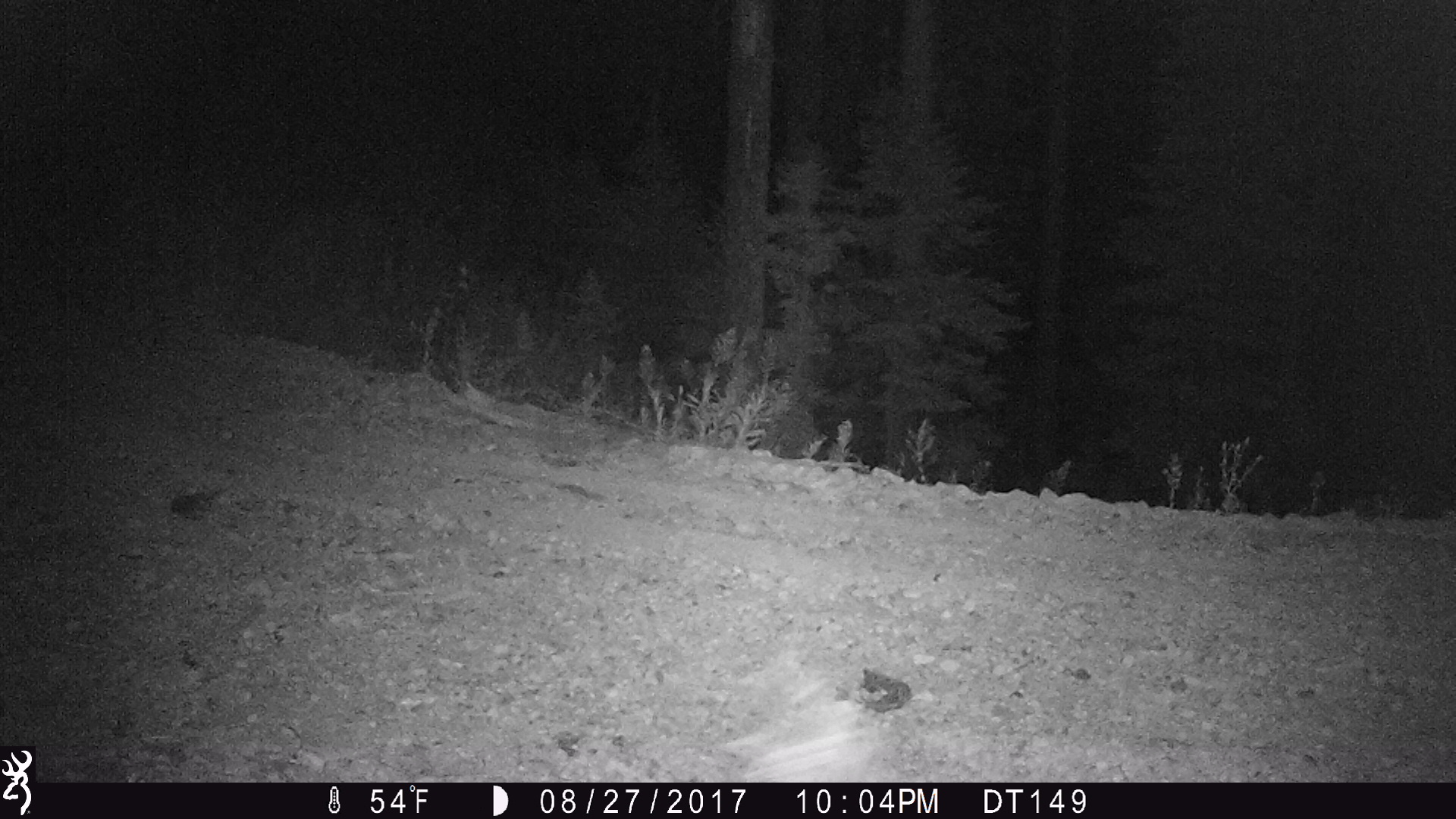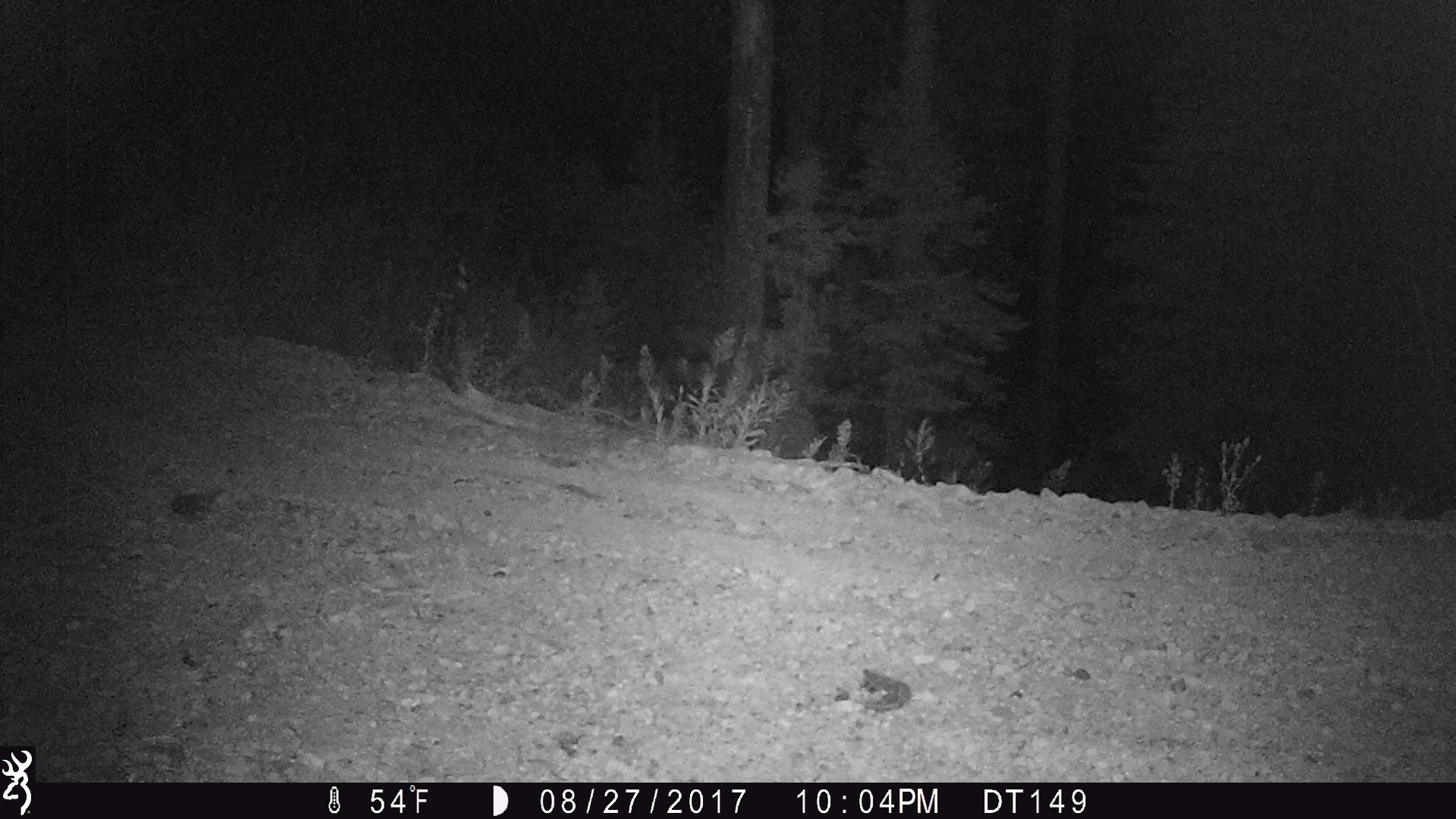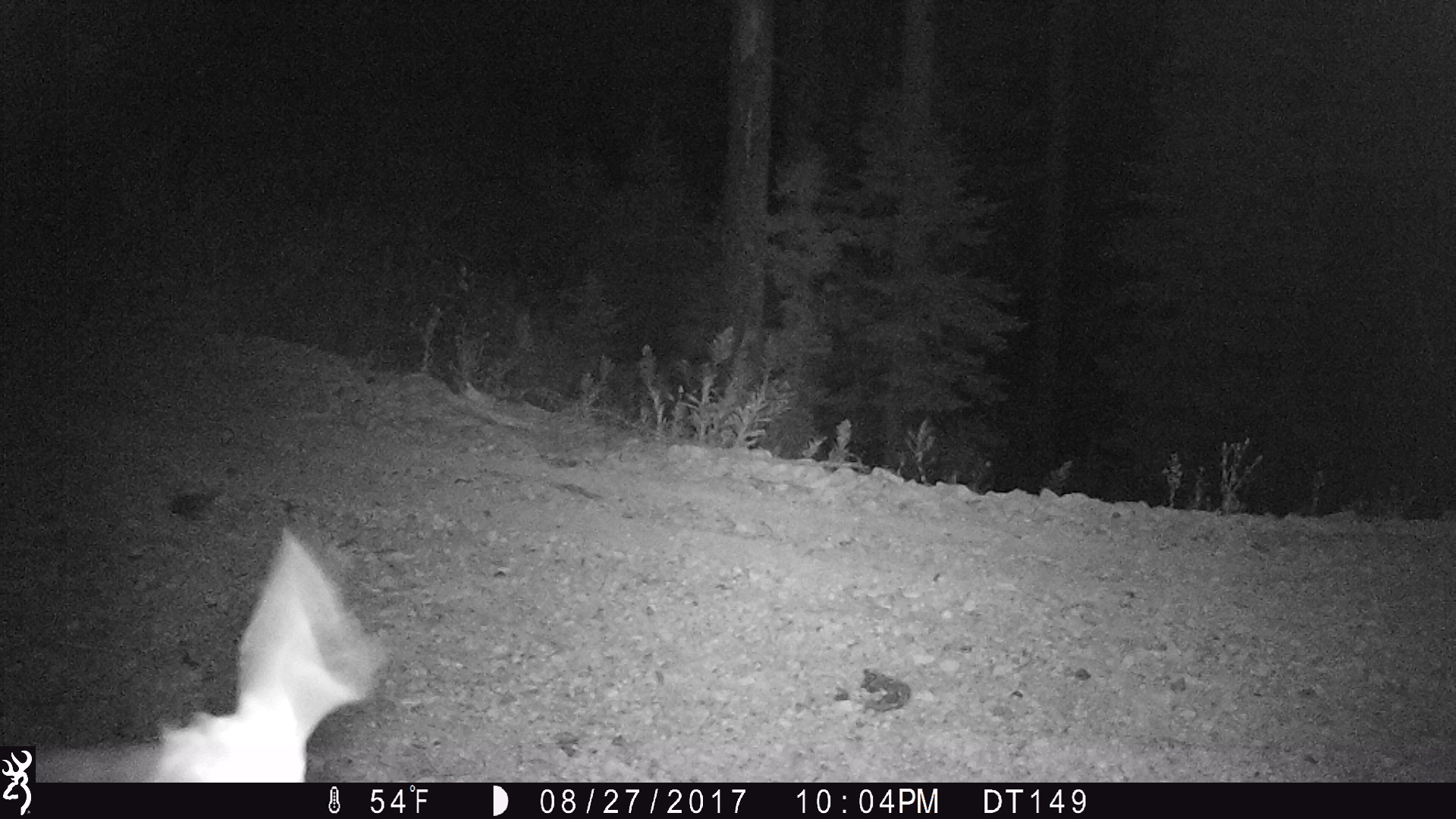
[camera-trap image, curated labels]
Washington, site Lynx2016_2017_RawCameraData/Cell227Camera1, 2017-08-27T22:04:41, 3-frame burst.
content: unidentified animal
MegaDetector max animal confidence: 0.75